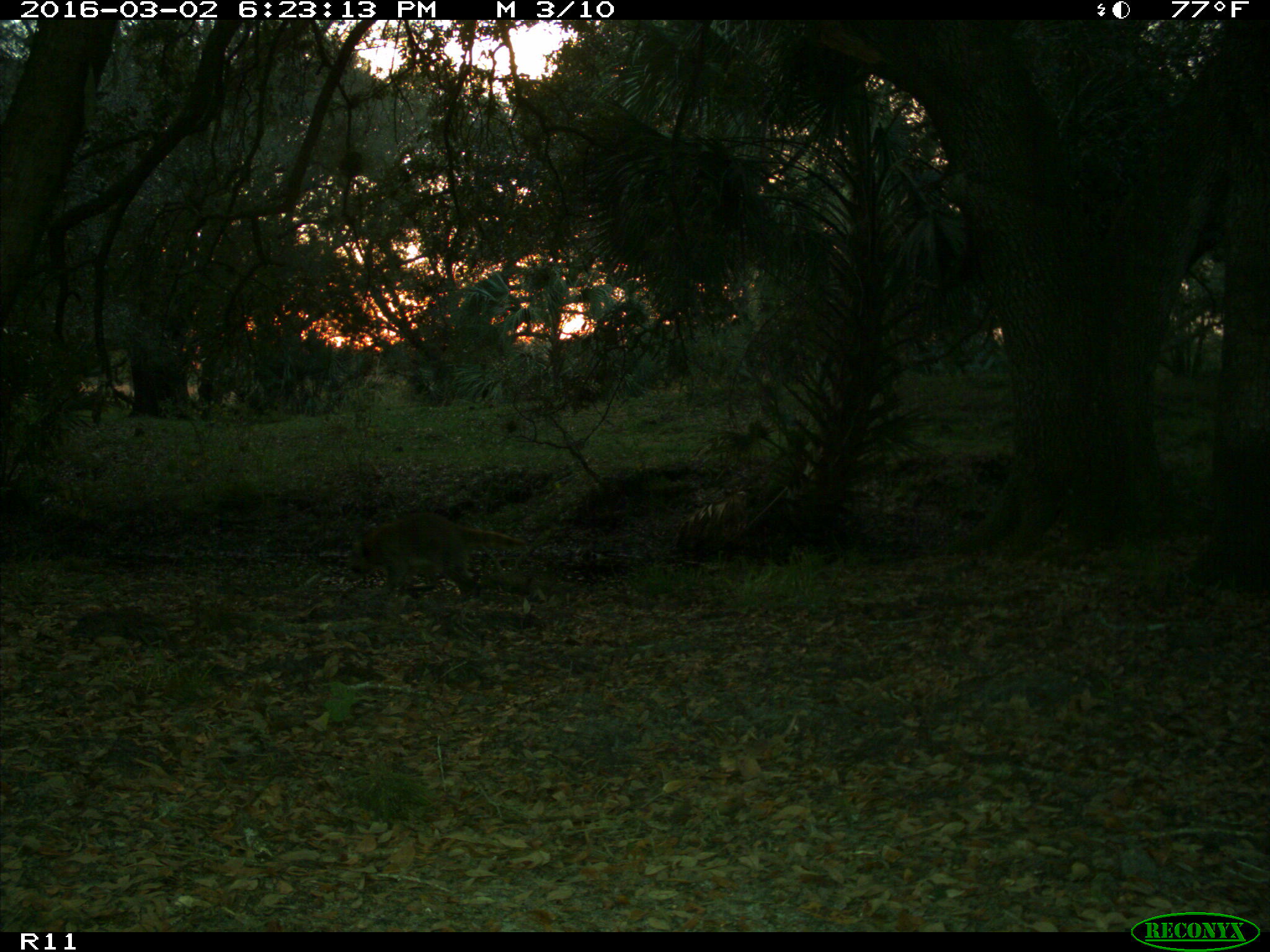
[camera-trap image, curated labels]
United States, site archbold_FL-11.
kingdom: Animalia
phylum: Chordata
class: Mammalia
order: Carnivora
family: Procyonidae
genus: Procyon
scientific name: Procyon lotor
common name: common raccoon